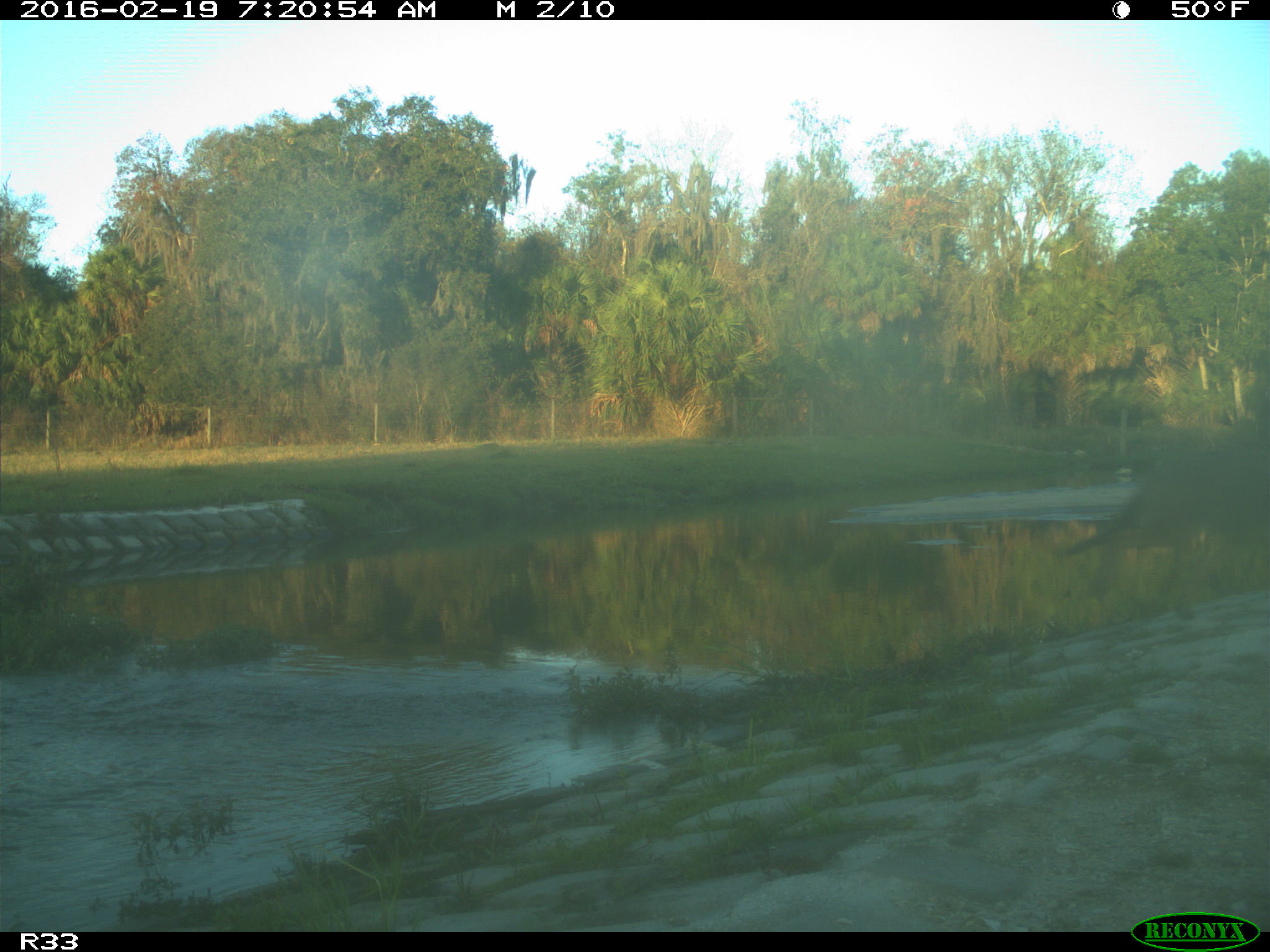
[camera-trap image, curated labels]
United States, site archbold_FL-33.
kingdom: Animalia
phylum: Chordata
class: Mammalia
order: Carnivora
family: Canidae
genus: Canis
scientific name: Canis latrans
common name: coyote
Canis latrans (coyote).